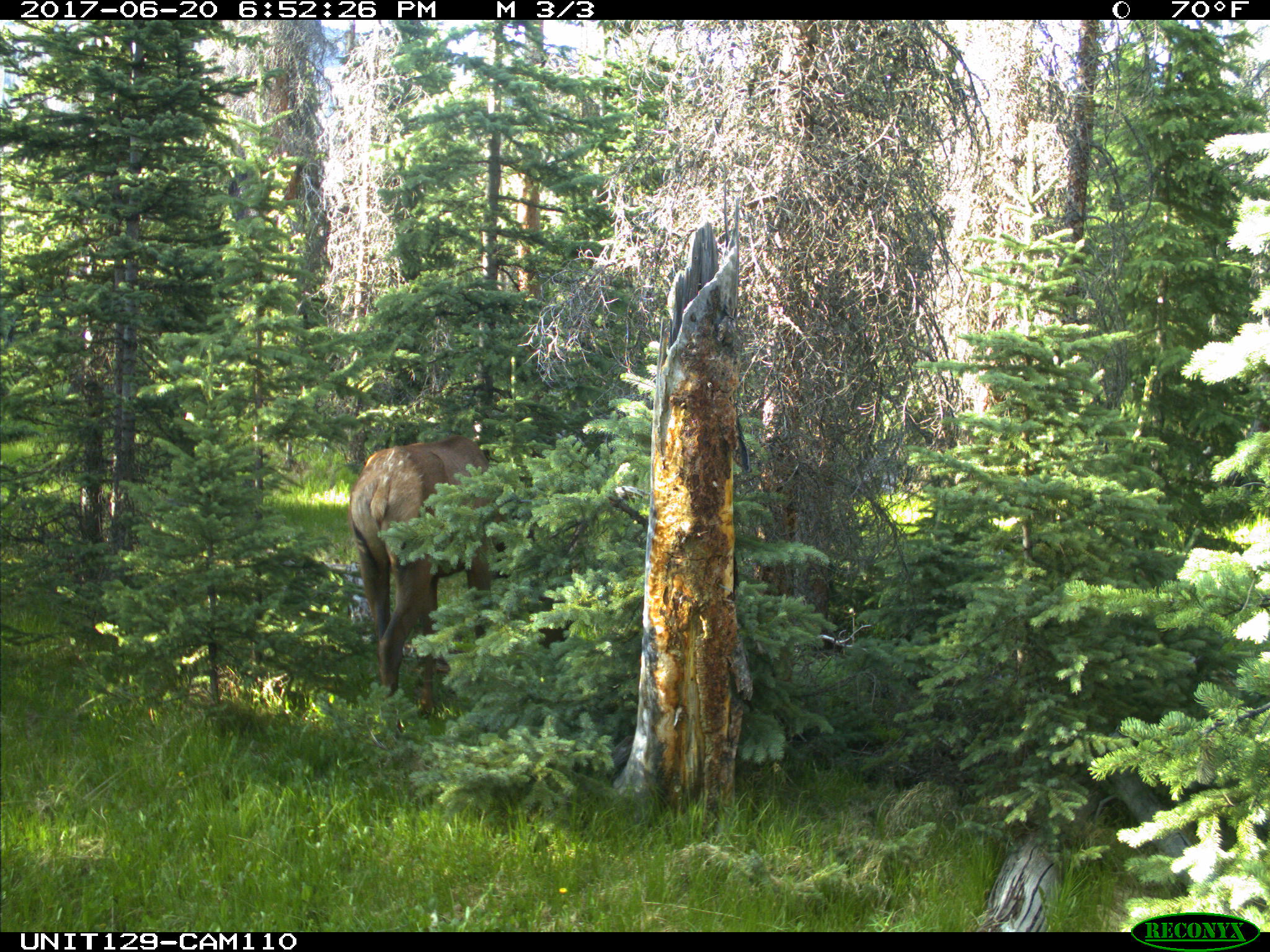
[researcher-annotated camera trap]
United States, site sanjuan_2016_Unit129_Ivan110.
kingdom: Animalia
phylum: Chordata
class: Mammalia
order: Artiodactyla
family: Cervidae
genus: Cervus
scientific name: Cervus elaphus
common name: red deer